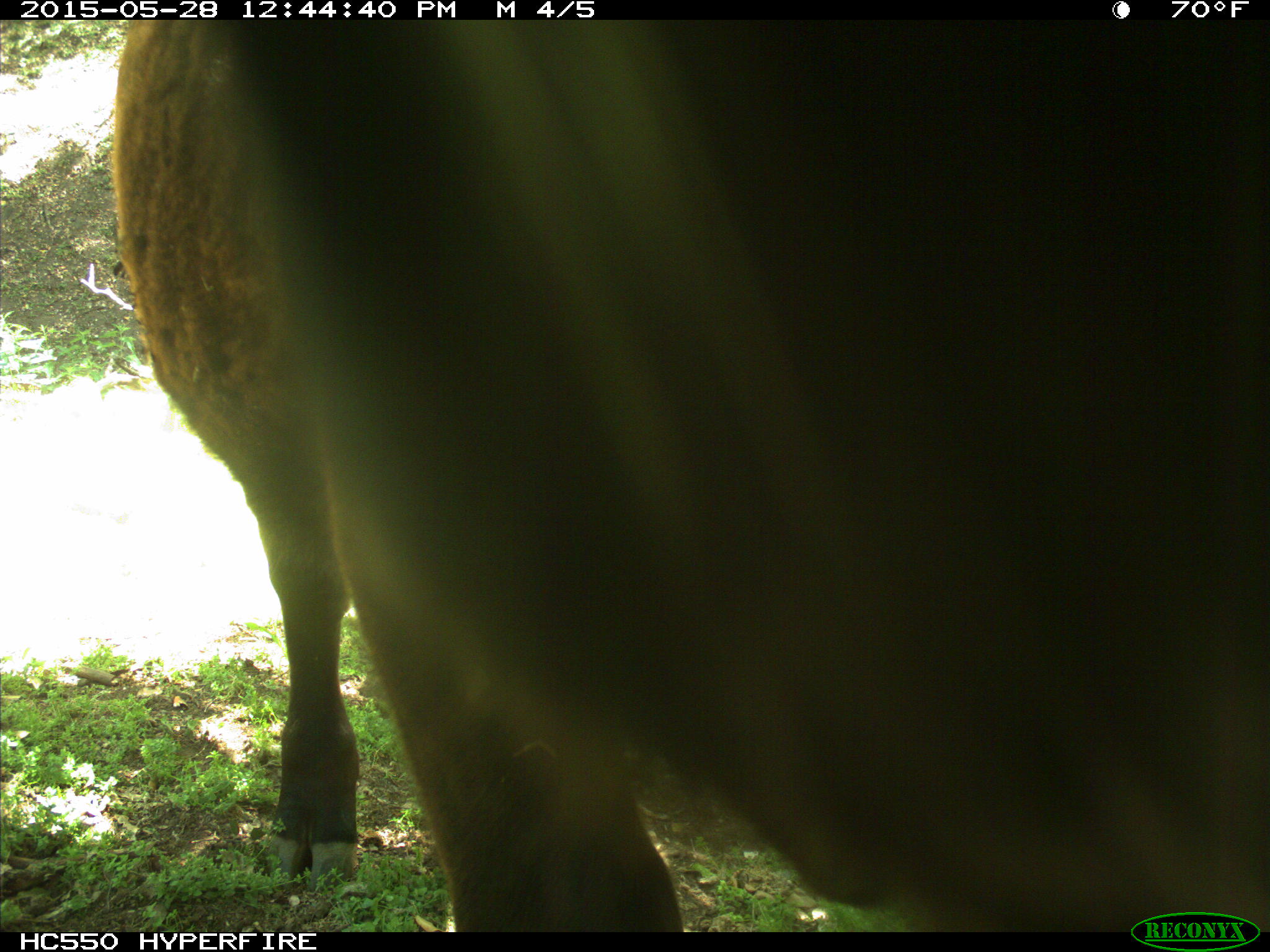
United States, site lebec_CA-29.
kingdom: Animalia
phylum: Chordata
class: Mammalia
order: Artiodactyla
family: Bovidae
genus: Bos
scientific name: Bos taurus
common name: domestic cow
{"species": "Bos taurus (domestic cow)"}